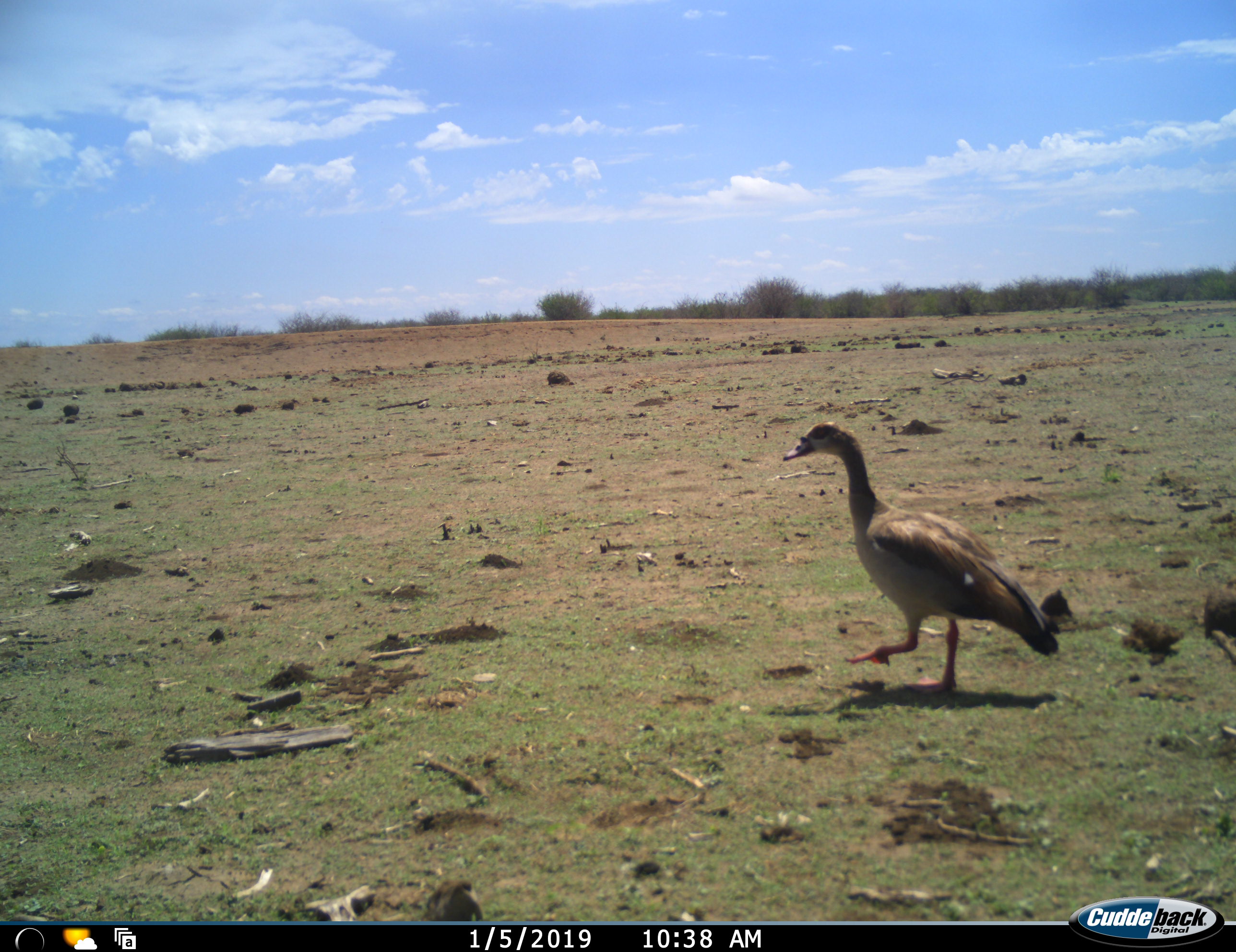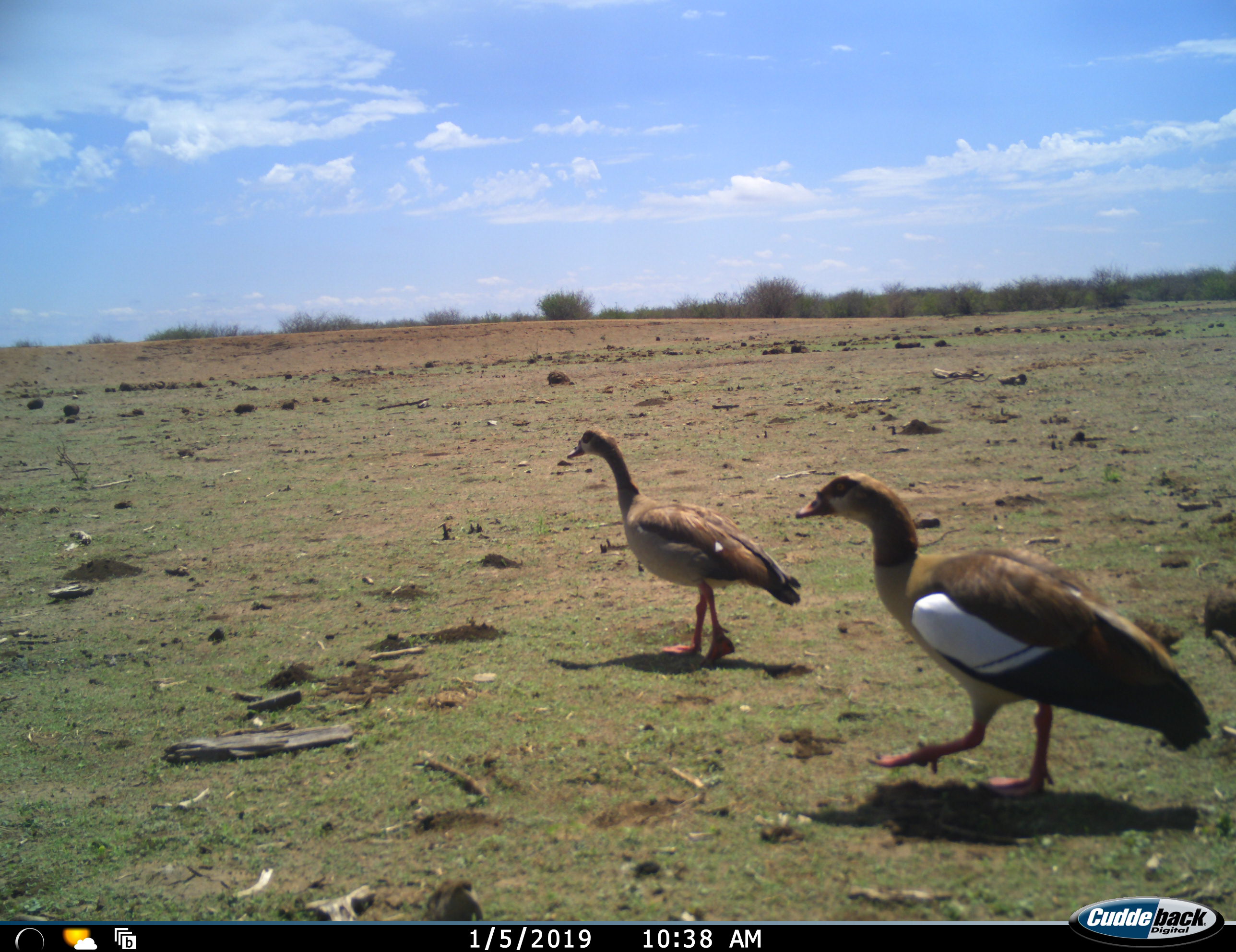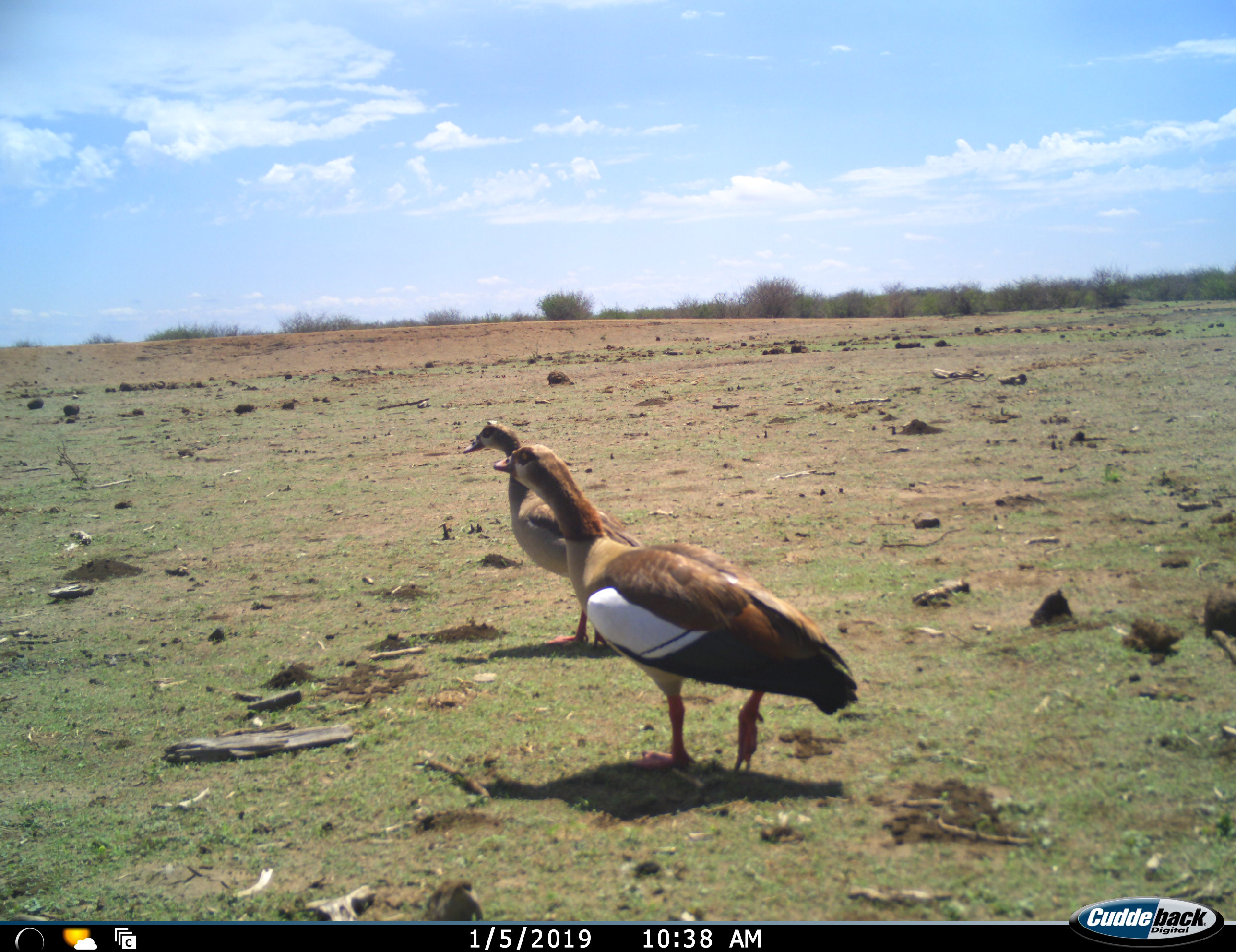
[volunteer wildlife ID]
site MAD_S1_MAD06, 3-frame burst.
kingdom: Animalia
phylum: Chordata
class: Aves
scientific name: Aves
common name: bird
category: birdother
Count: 2.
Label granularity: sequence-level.